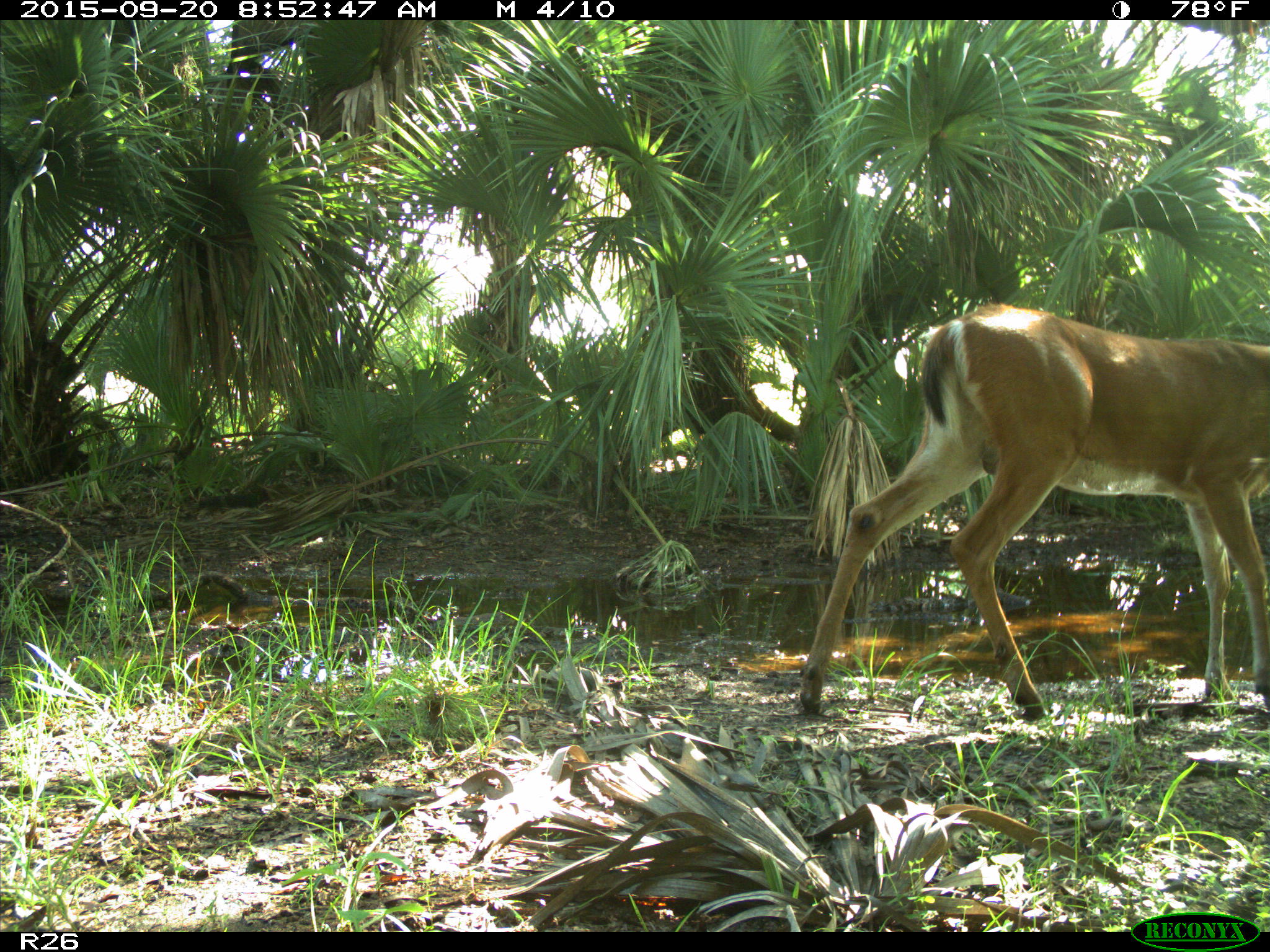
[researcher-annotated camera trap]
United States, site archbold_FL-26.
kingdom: Animalia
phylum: Chordata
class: Mammalia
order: Artiodactyla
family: Cervidae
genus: Odocoileus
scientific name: Odocoileus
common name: deer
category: unidentified deer